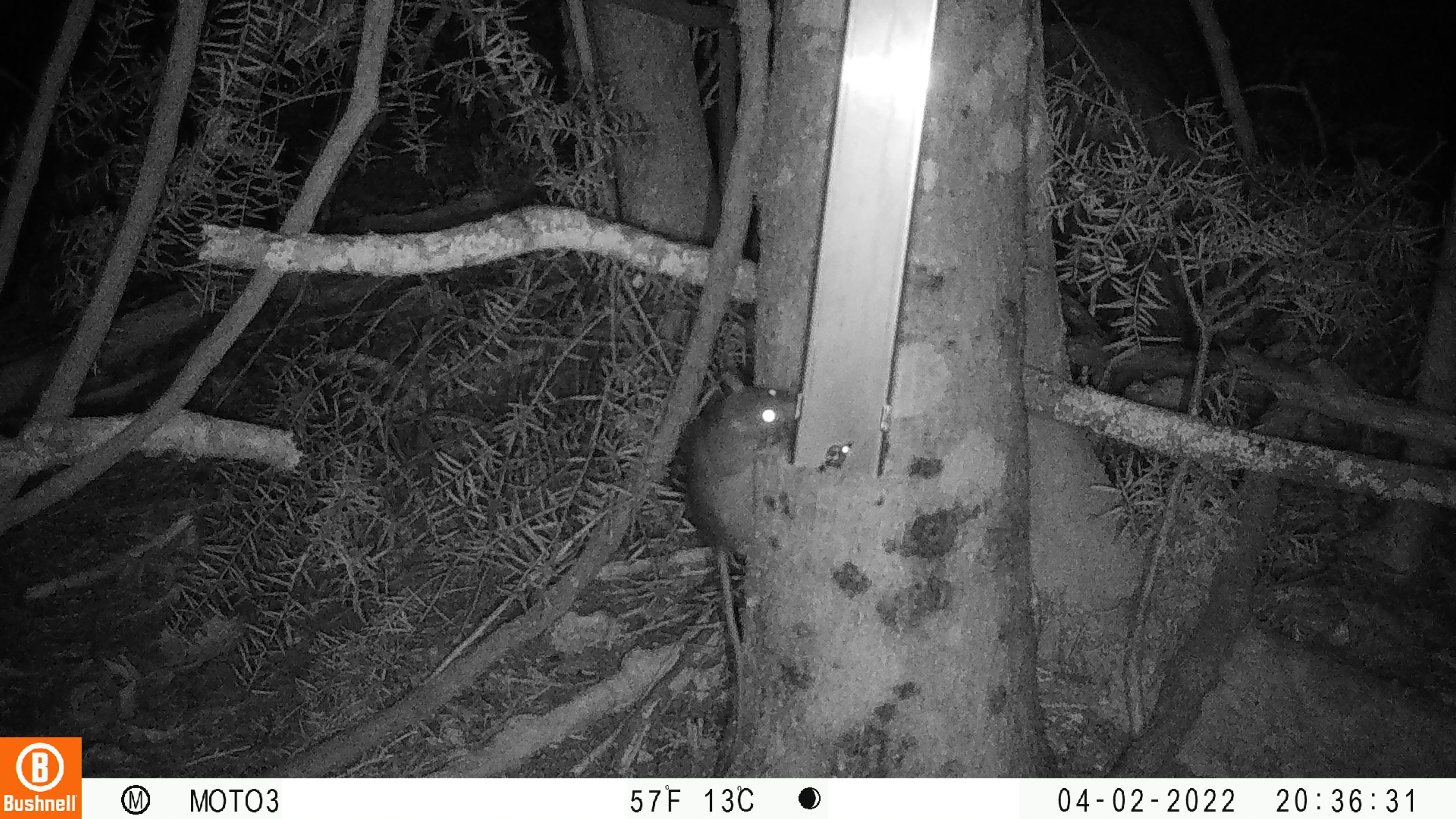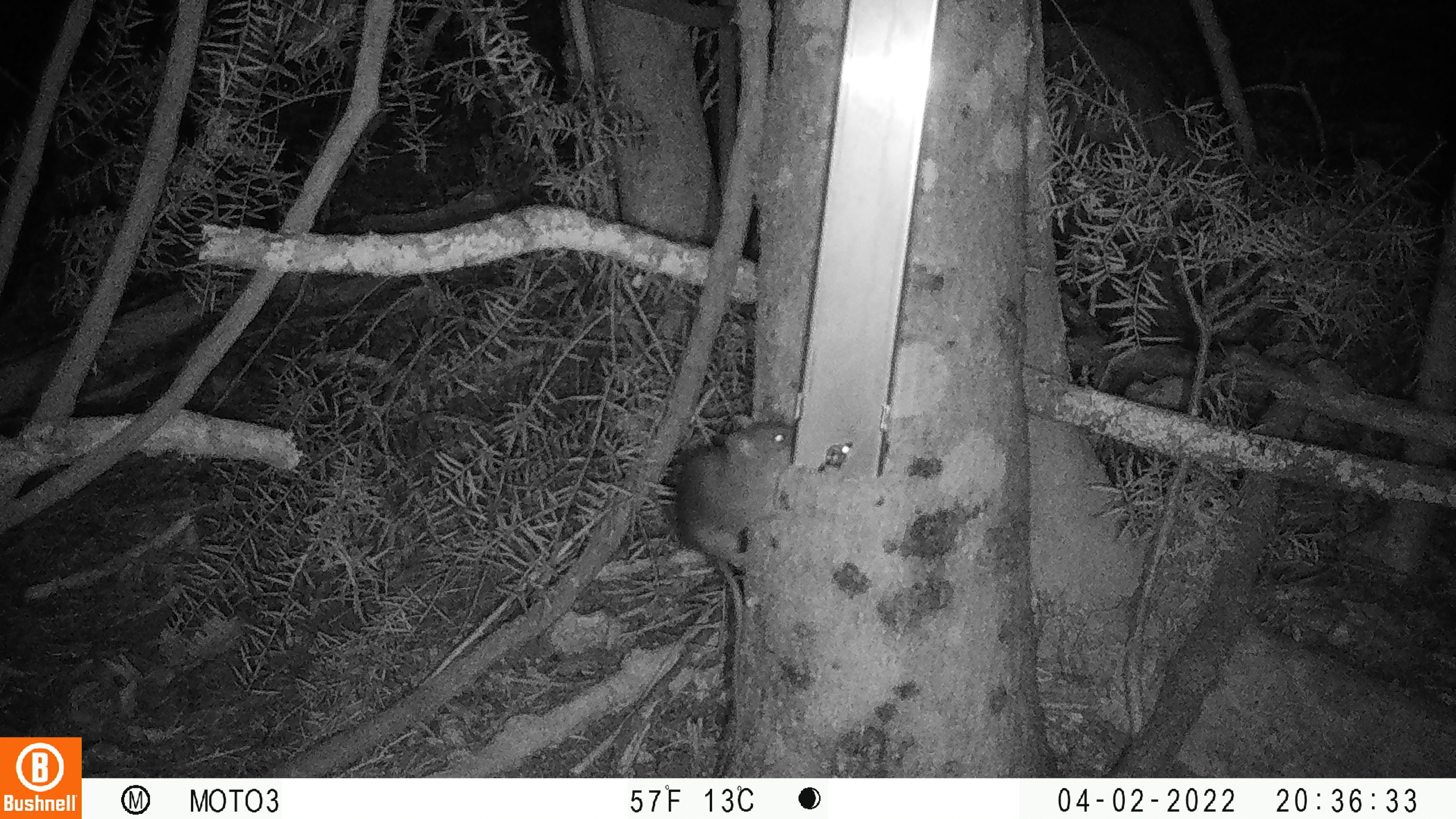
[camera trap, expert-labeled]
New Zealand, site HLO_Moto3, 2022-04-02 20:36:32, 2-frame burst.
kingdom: Animalia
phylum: Chordata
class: Mammalia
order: Rodentia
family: Muridae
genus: Rattus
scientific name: Rattus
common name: rat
Rat (Rattus).